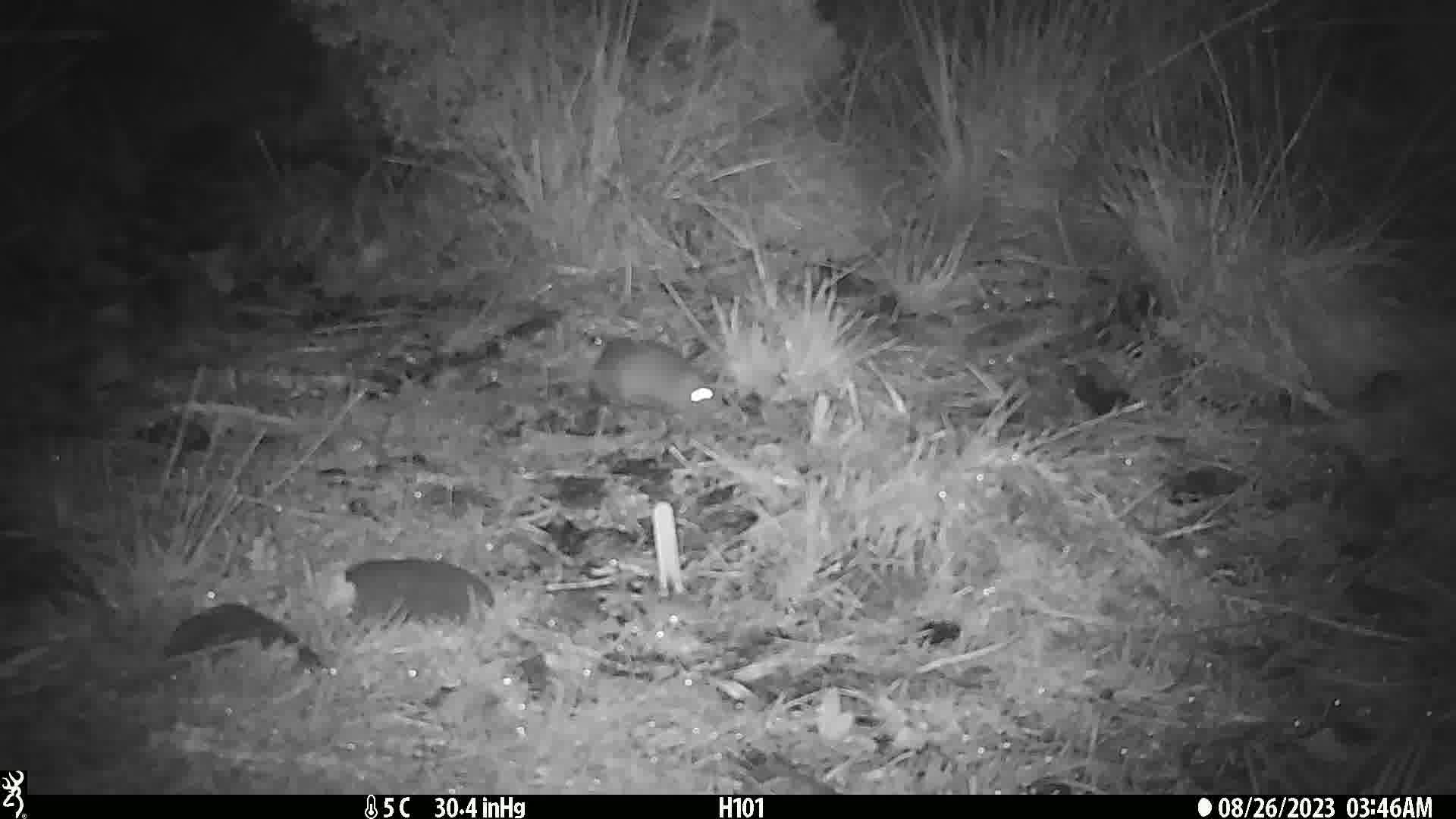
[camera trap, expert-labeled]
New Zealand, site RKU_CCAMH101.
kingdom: Animalia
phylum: Chordata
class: Mammalia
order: Rodentia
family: Muridae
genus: Rattus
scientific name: Rattus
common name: rat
Rat (Rattus).